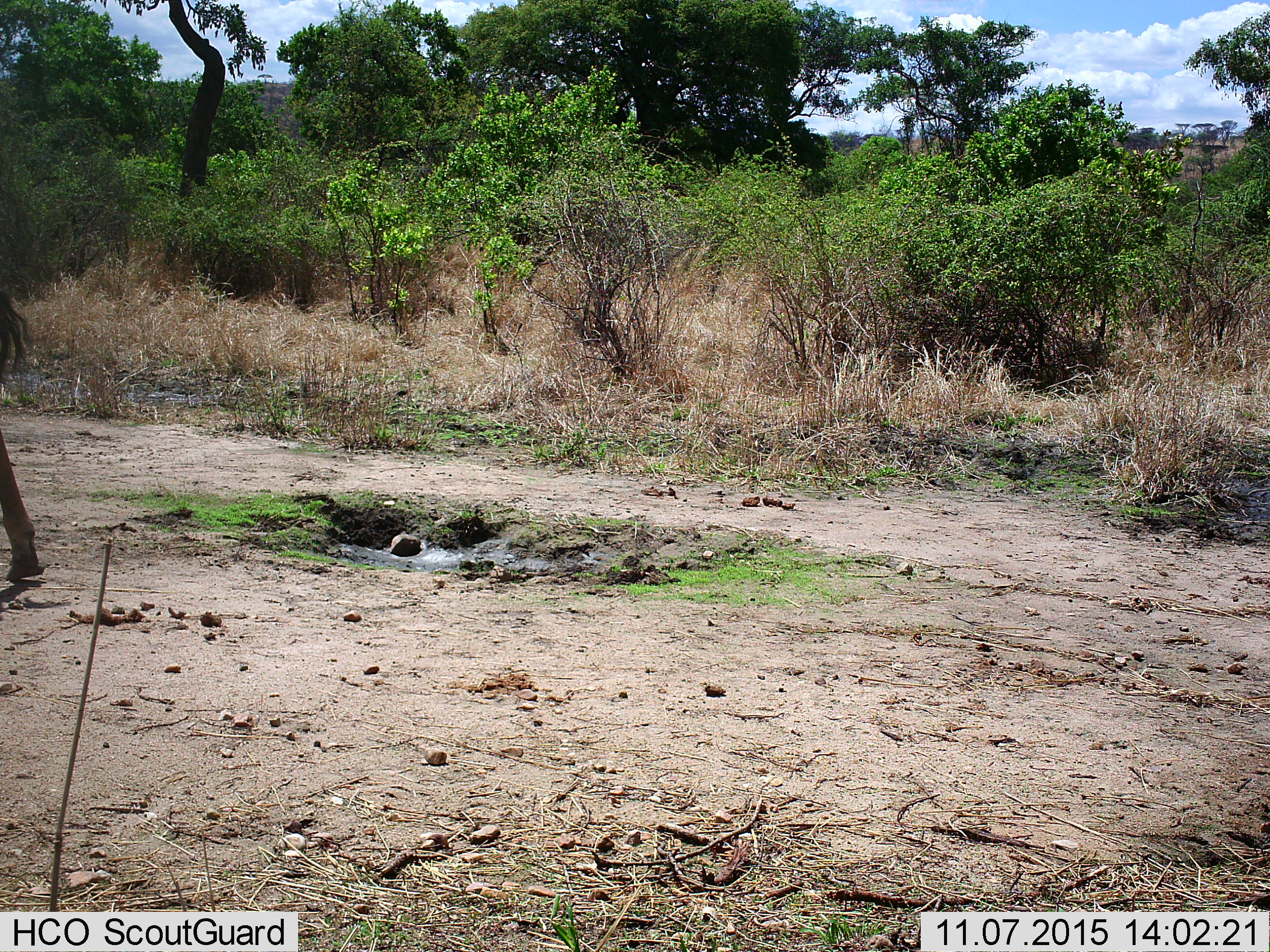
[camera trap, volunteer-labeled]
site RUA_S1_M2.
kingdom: Animalia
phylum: Chordata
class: Mammalia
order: Artiodactyla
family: Giraffidae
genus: Giraffa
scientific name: Giraffa camelopardalis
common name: giraffe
Giraffe (Giraffa camelopardalis), count 1. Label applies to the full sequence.